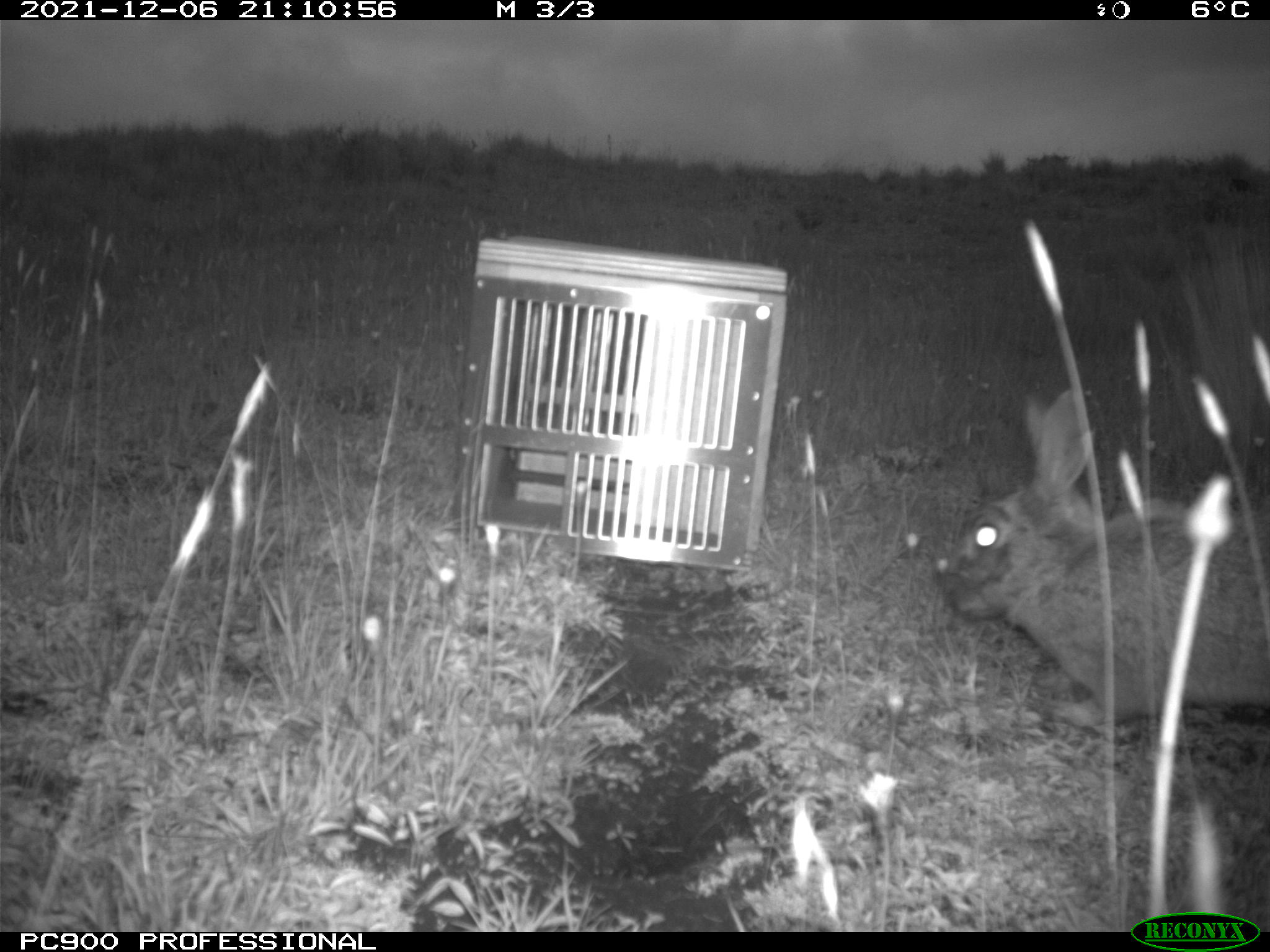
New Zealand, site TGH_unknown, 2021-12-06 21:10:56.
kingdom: Animalia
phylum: Chordata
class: Mammalia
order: Lagomorpha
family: Leporidae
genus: Oryctolagus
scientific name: Oryctolagus cuniculus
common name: european rabbit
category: rabbit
Rabbit (european rabbit) (Oryctolagus cuniculus).